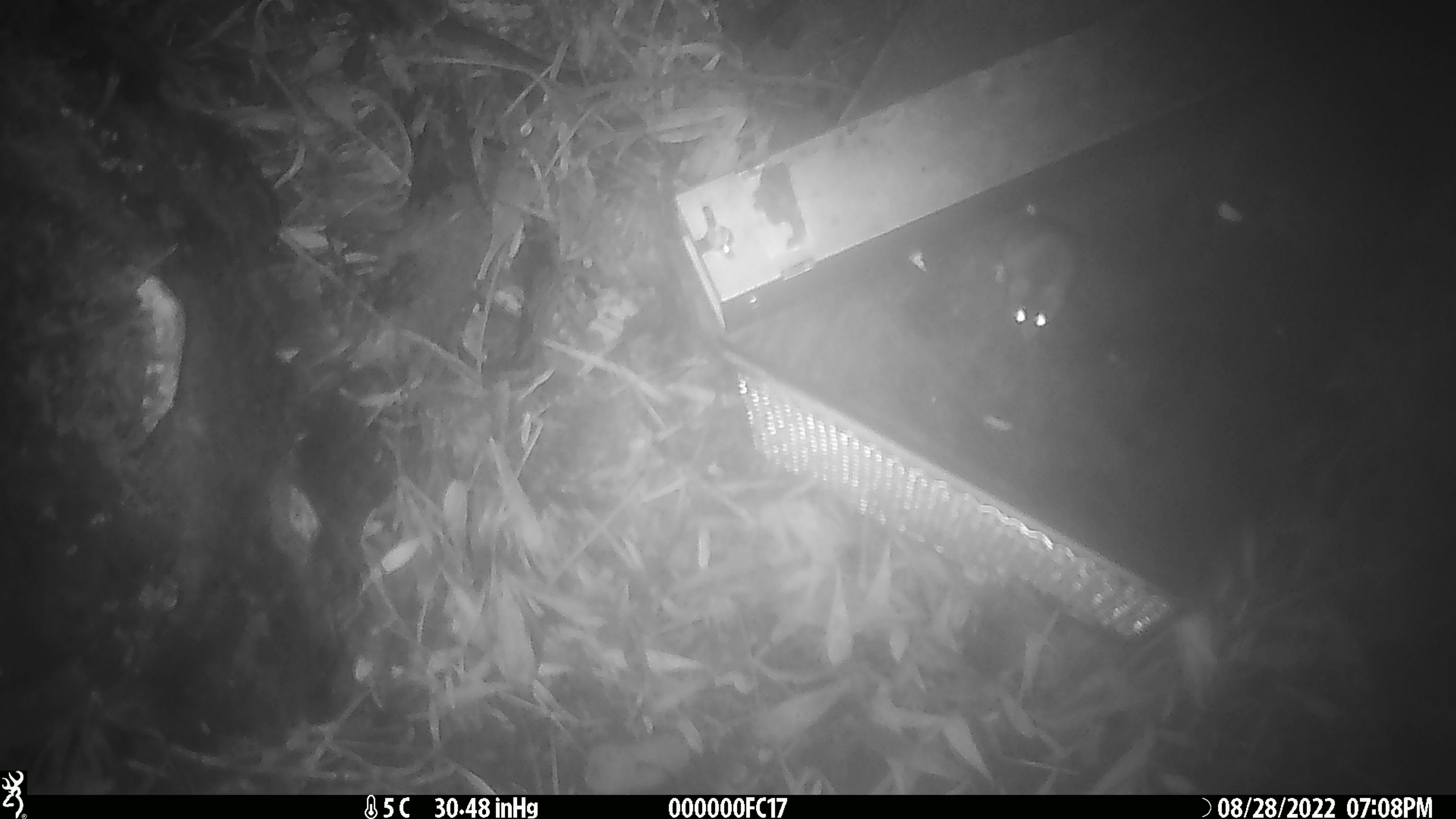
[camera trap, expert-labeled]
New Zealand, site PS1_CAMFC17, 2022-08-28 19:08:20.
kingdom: Animalia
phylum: Chordata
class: Mammalia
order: Rodentia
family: Muridae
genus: Mus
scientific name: Mus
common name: mouse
Mouse (Mus).